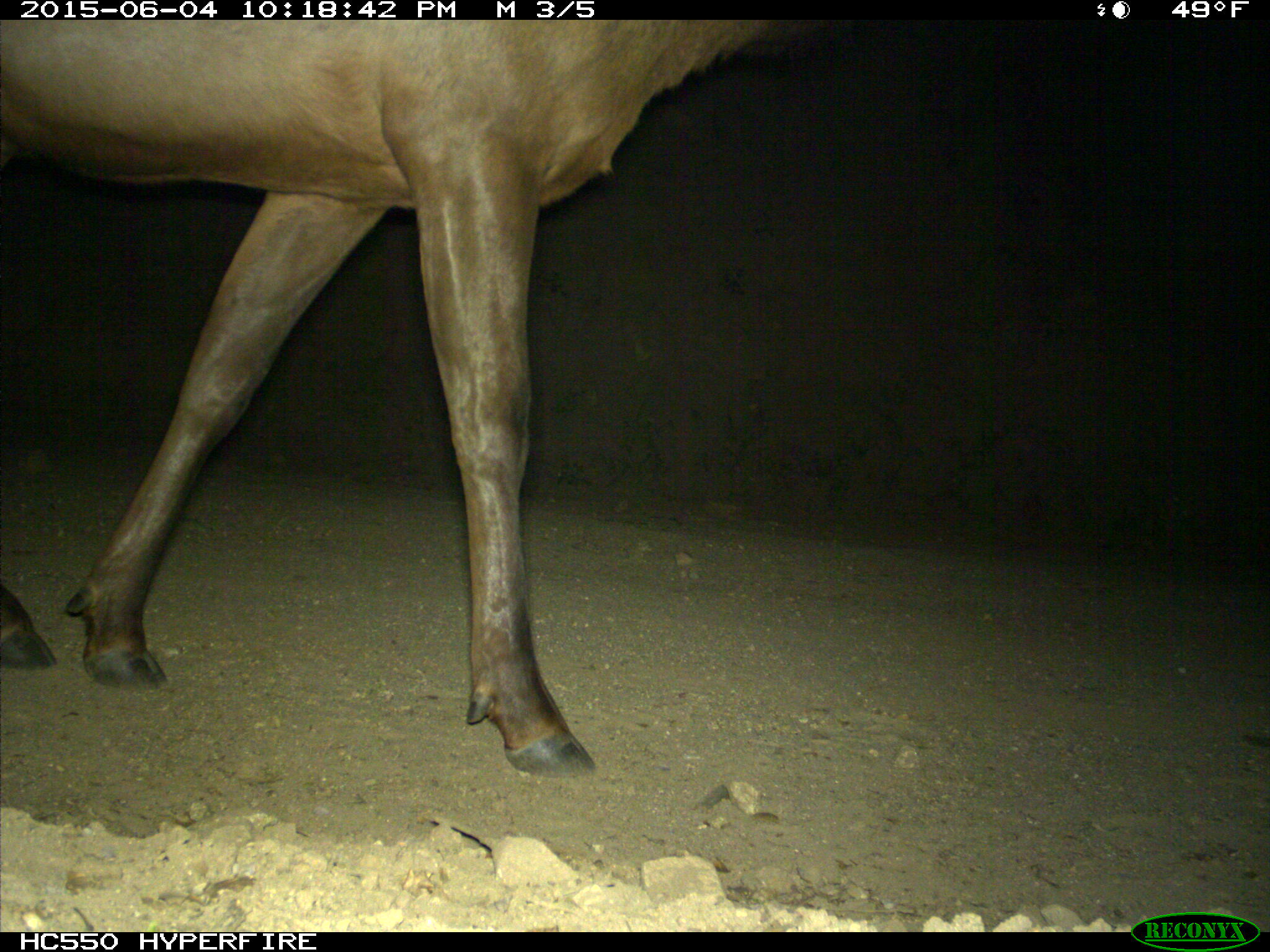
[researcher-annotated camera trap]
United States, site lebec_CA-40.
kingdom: Animalia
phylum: Chordata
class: Mammalia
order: Artiodactyla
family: Cervidae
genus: Cervus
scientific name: Cervus canadensis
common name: elk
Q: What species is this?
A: Cervus canadensis (elk).